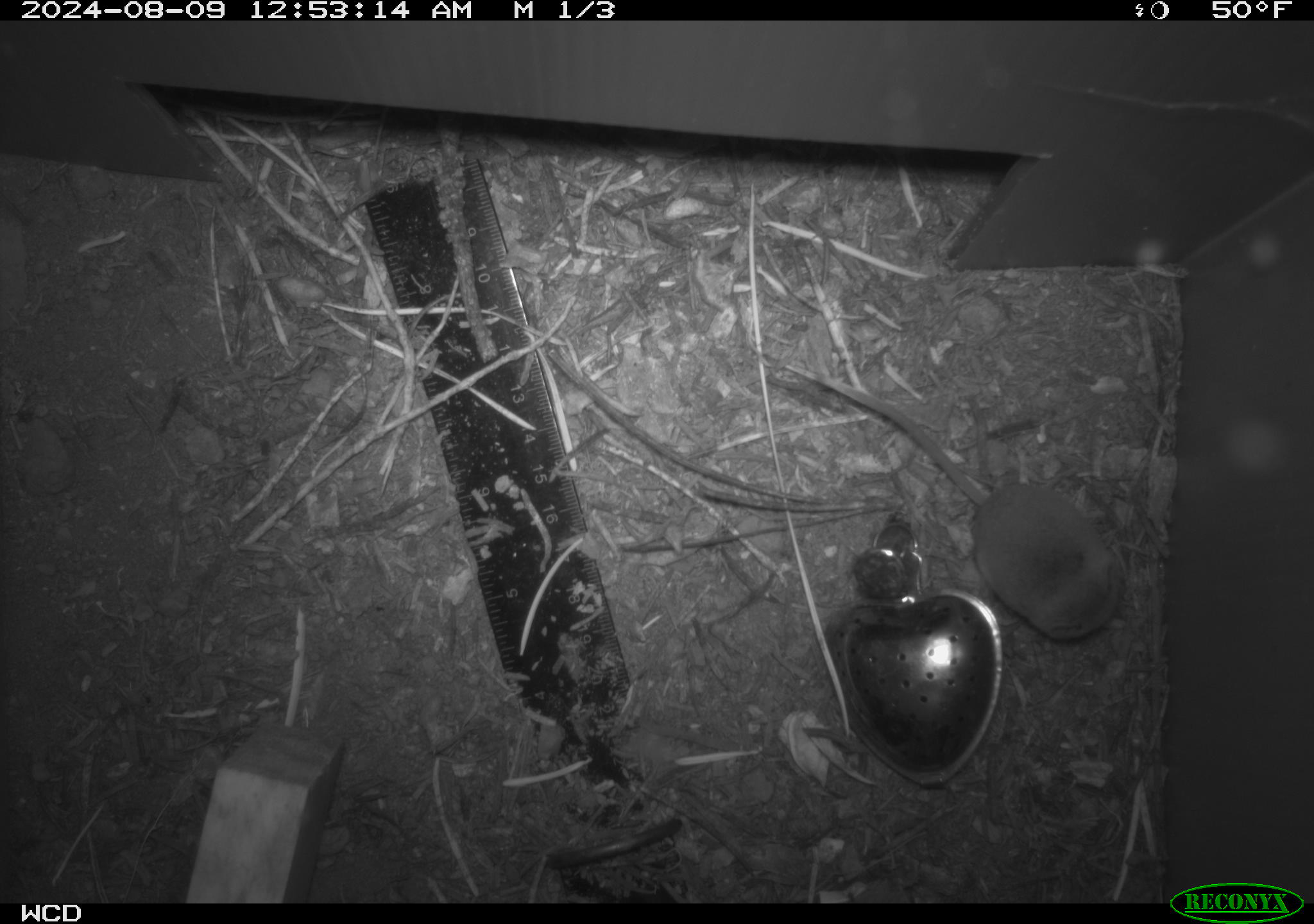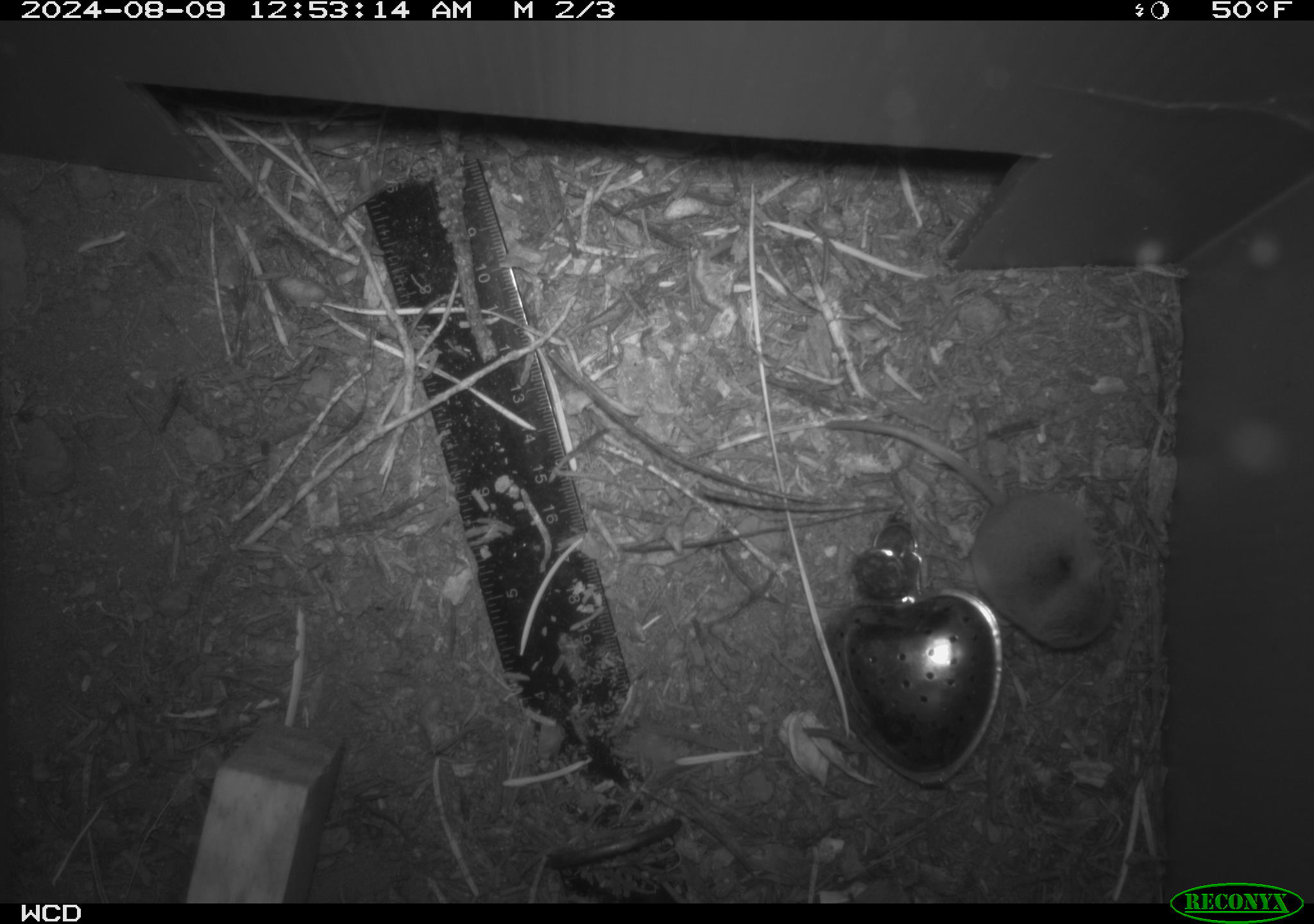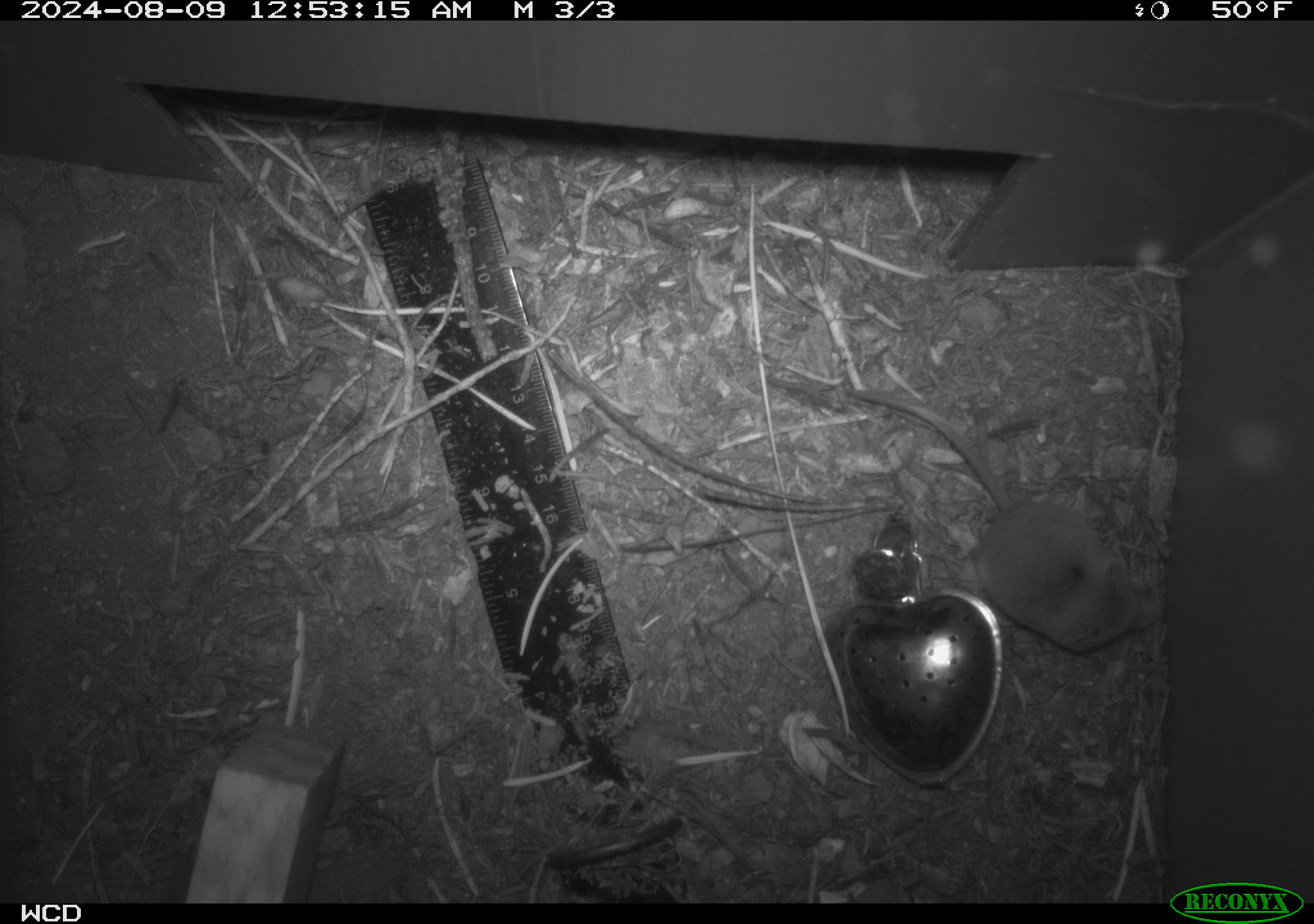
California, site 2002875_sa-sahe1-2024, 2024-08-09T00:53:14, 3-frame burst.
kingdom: Animalia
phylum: Chordata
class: Mammalia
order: Eulipotyphla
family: Soricidae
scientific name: Soricidae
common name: shrews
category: soricidae family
Soricidae family (shrews) (Soricidae).